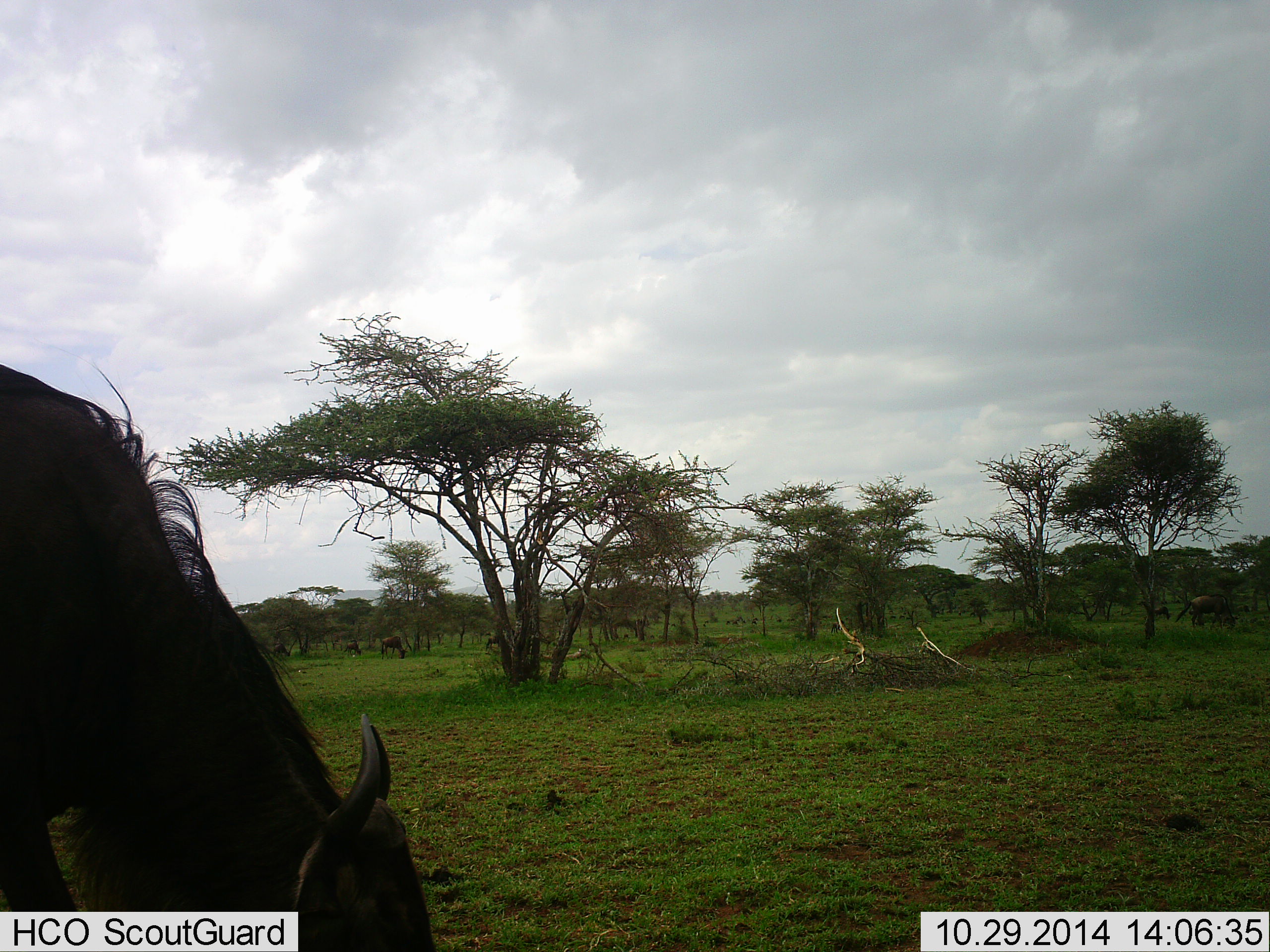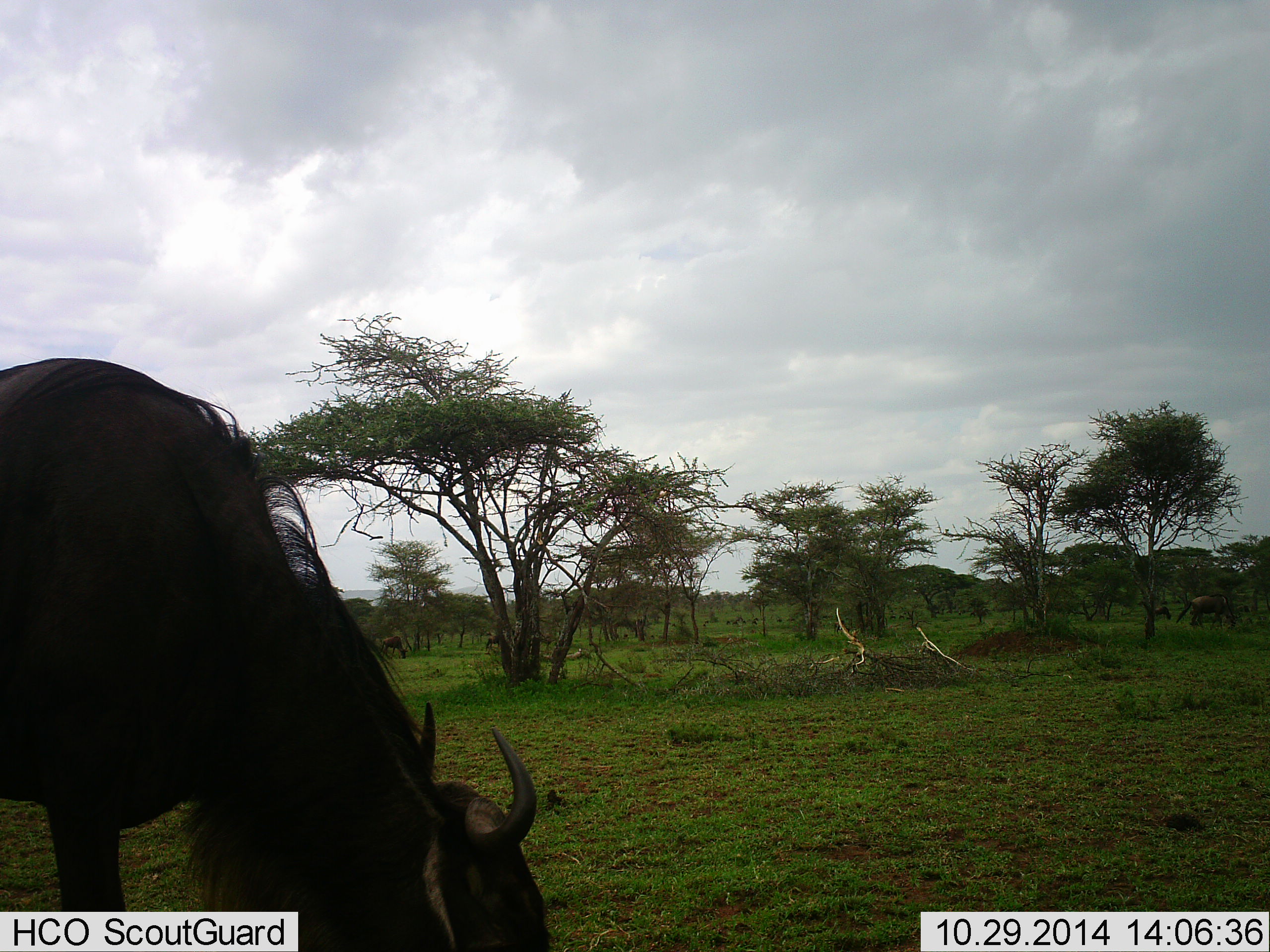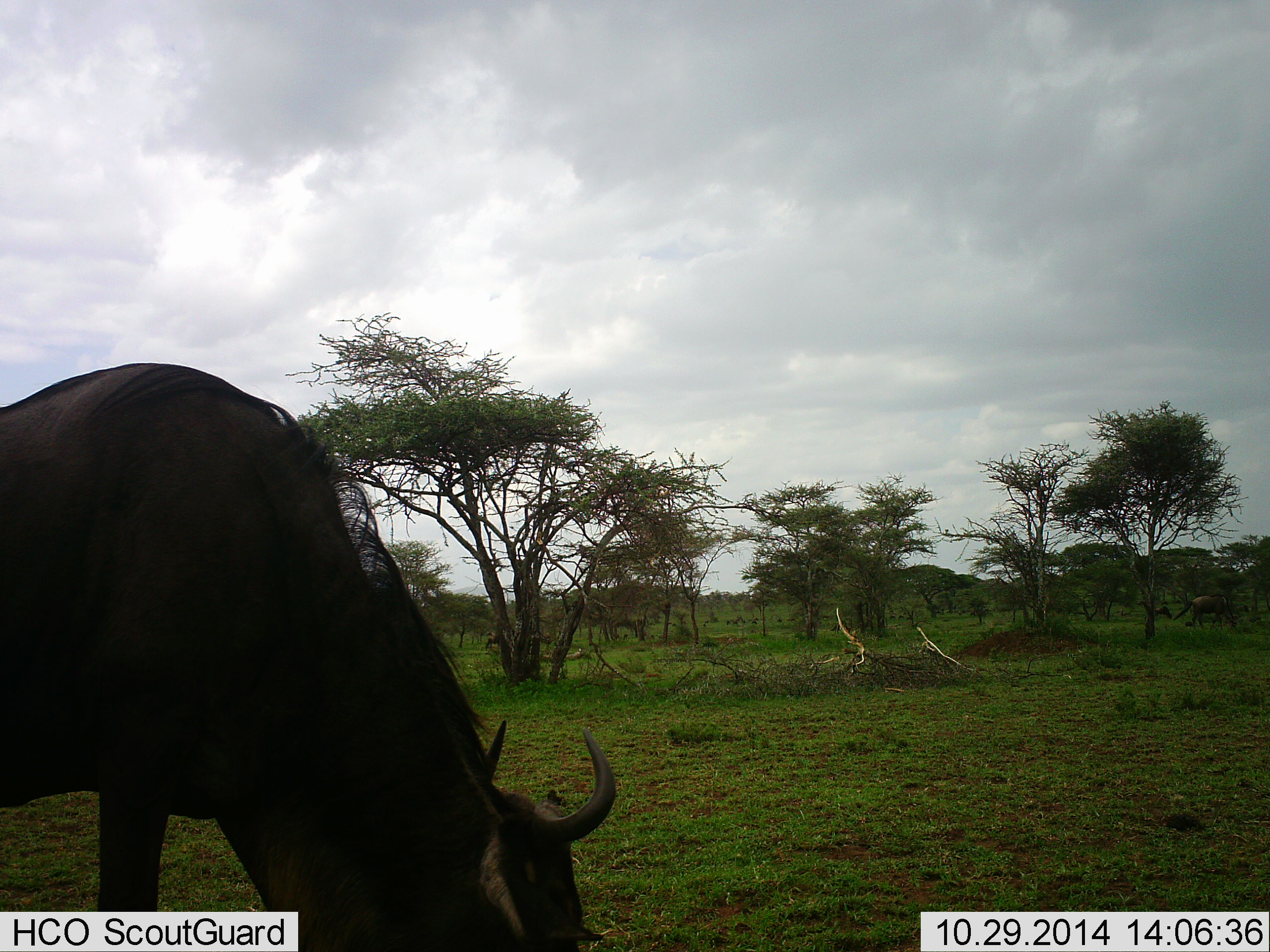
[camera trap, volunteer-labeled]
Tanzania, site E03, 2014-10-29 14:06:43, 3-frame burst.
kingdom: Animalia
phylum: Chordata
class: Mammalia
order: Artiodactyla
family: Bovidae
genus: Connochaetes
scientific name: Connochaetes taurinus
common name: blue wildebeest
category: wildebeest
Wildebeest (blue wildebeest) (Connochaetes taurinus), count 1. Behavior (volunteer vote fractions): standing 10%, resting 0%, moving 30%, interacting 0%. Young present (vote fraction): 0%. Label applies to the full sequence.